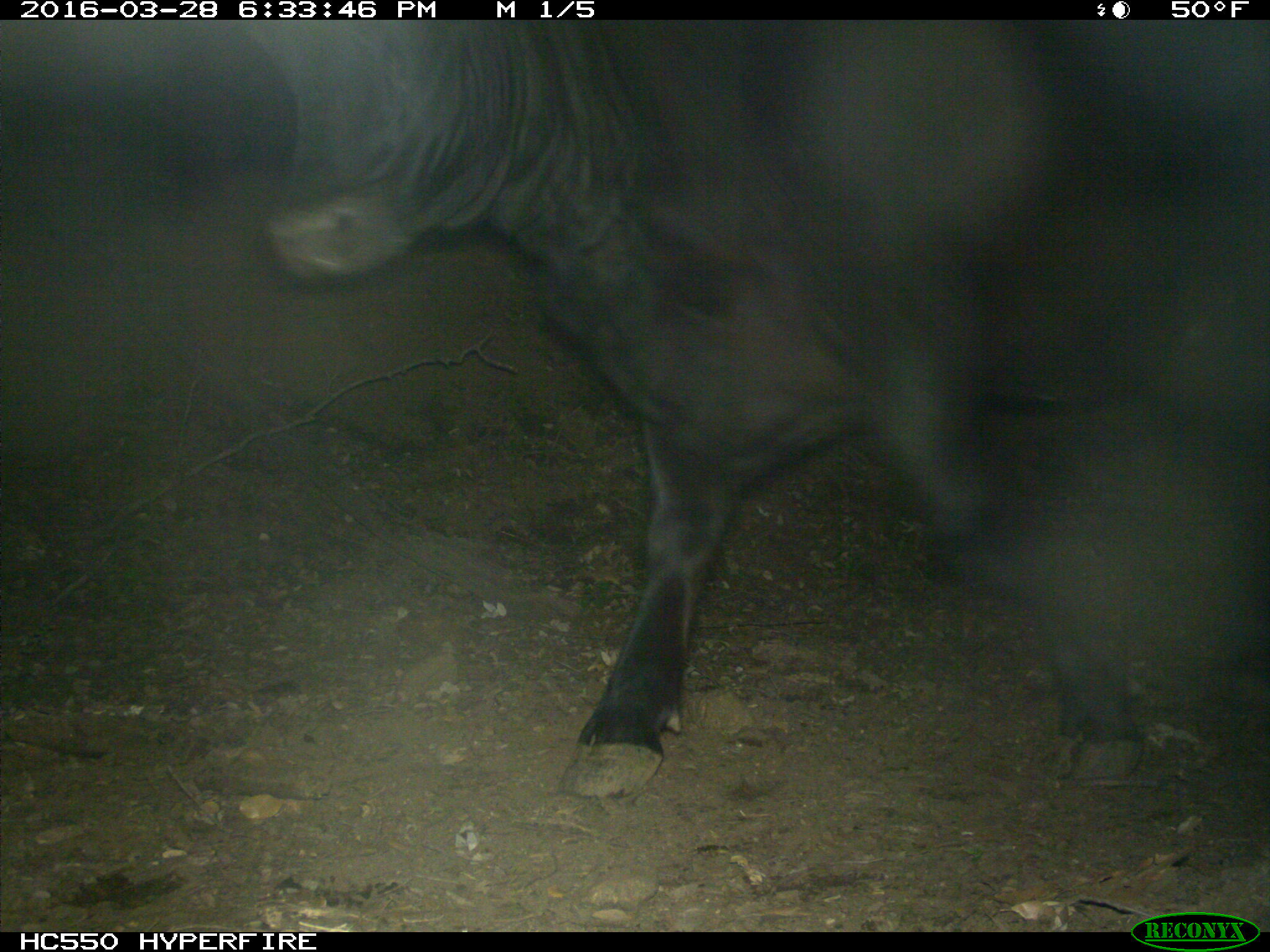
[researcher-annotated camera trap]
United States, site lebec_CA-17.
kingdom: Animalia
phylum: Chordata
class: Mammalia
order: Artiodactyla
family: Bovidae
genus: Bos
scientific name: Bos taurus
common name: domestic cow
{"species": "Bos taurus (domestic cow)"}